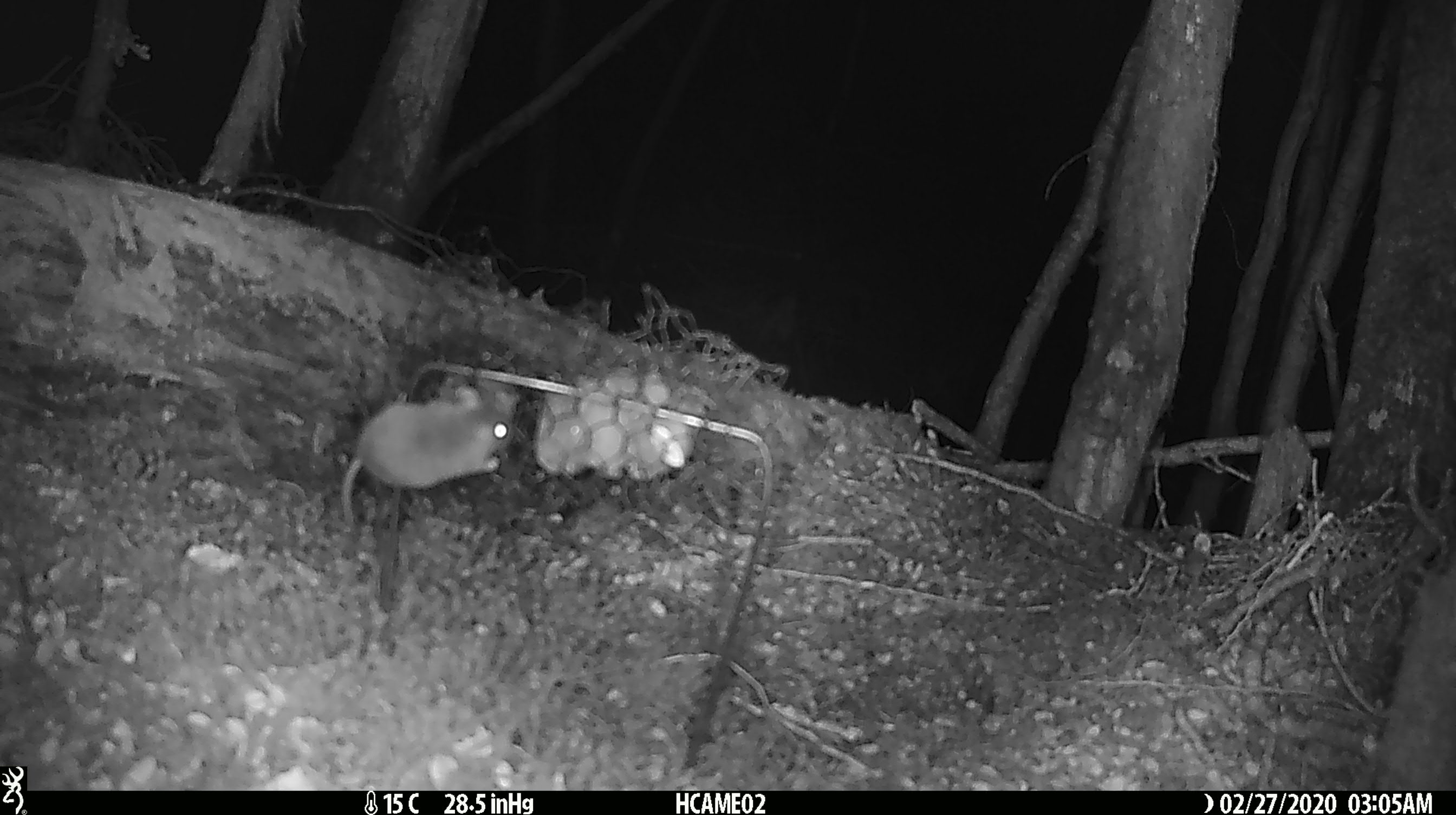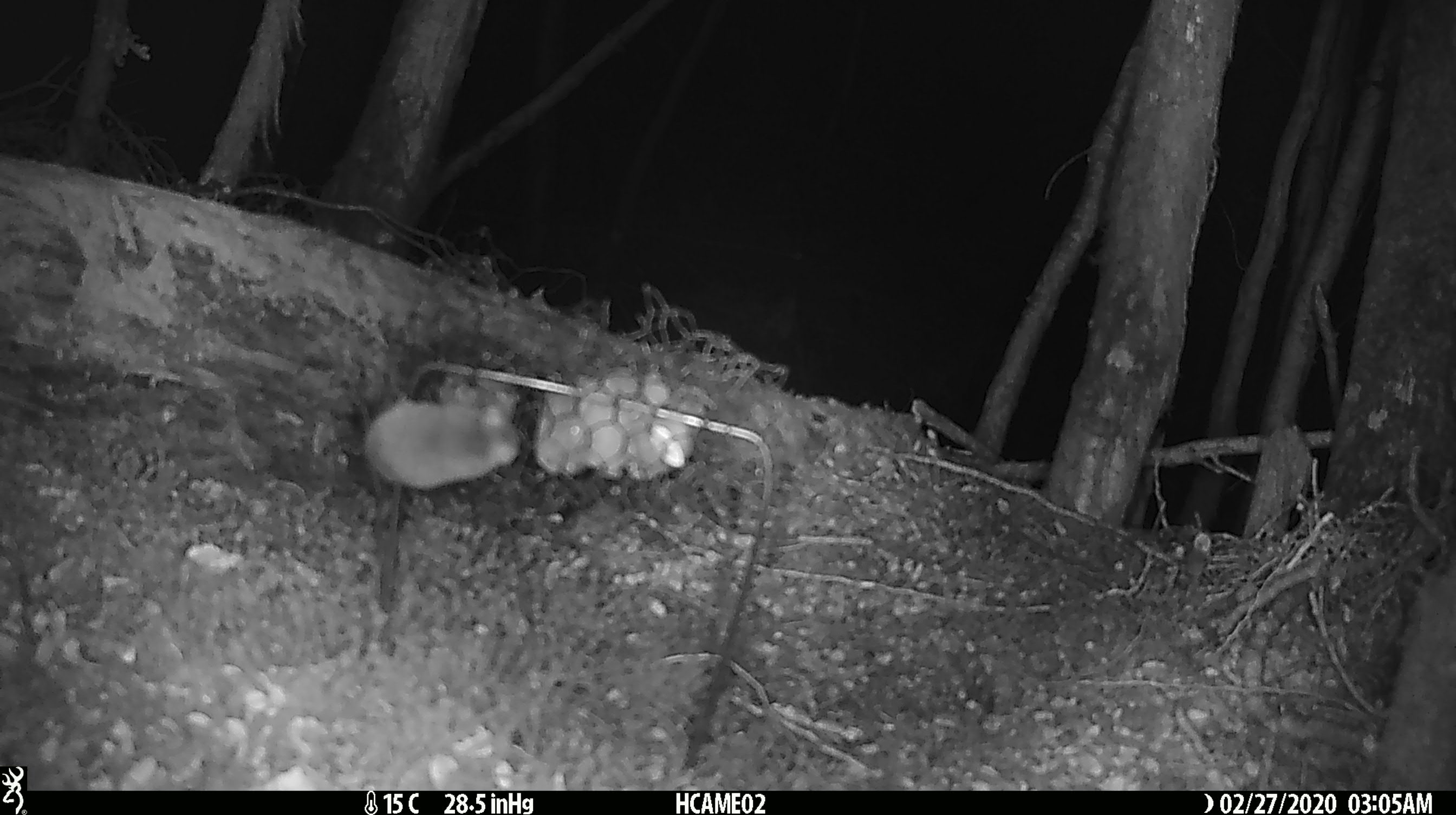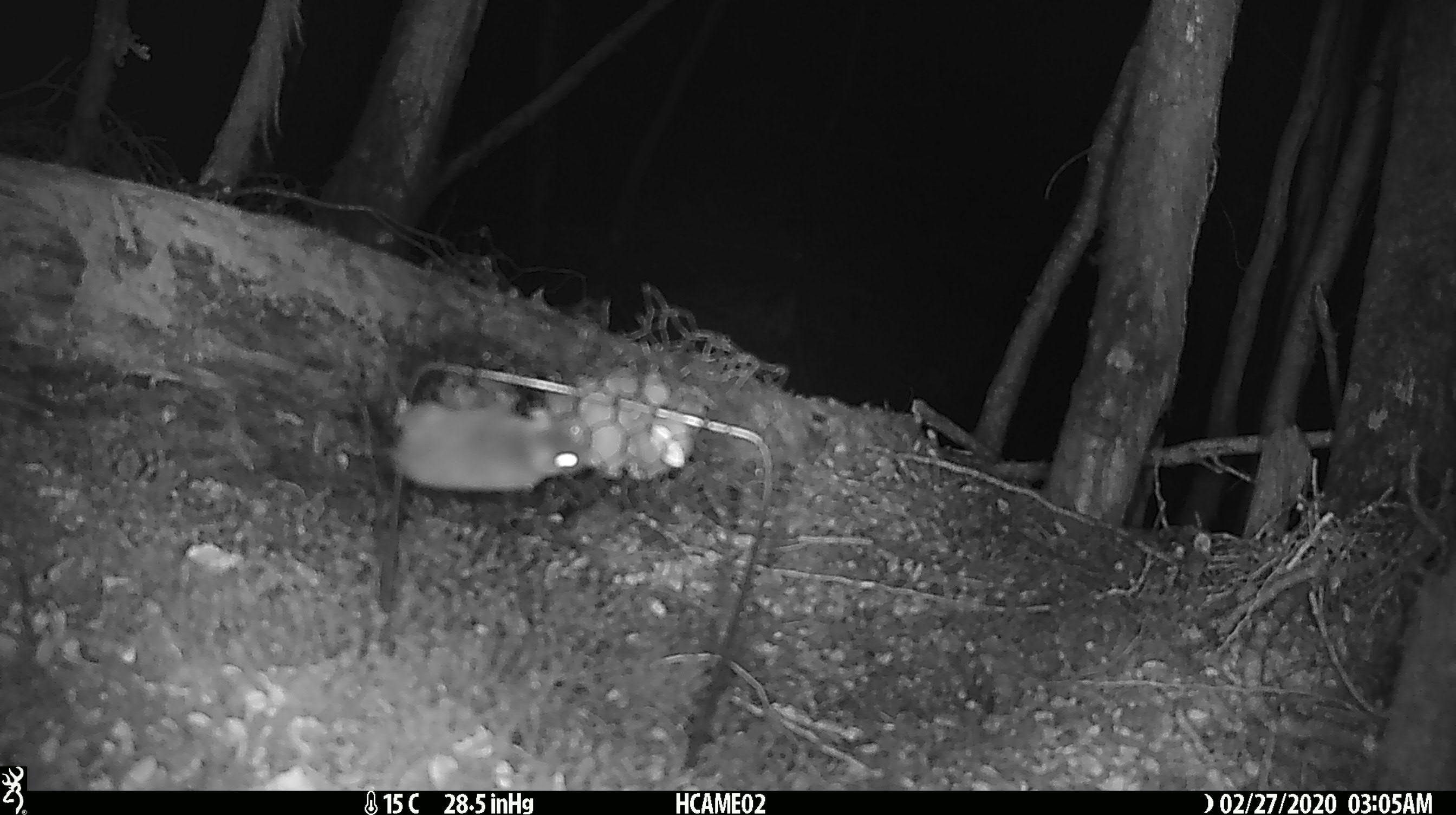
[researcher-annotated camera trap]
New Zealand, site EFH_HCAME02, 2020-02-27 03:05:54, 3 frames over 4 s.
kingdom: Animalia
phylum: Chordata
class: Mammalia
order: Rodentia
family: Muridae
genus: Mus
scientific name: Mus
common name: mouse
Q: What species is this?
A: Mouse (Mus).